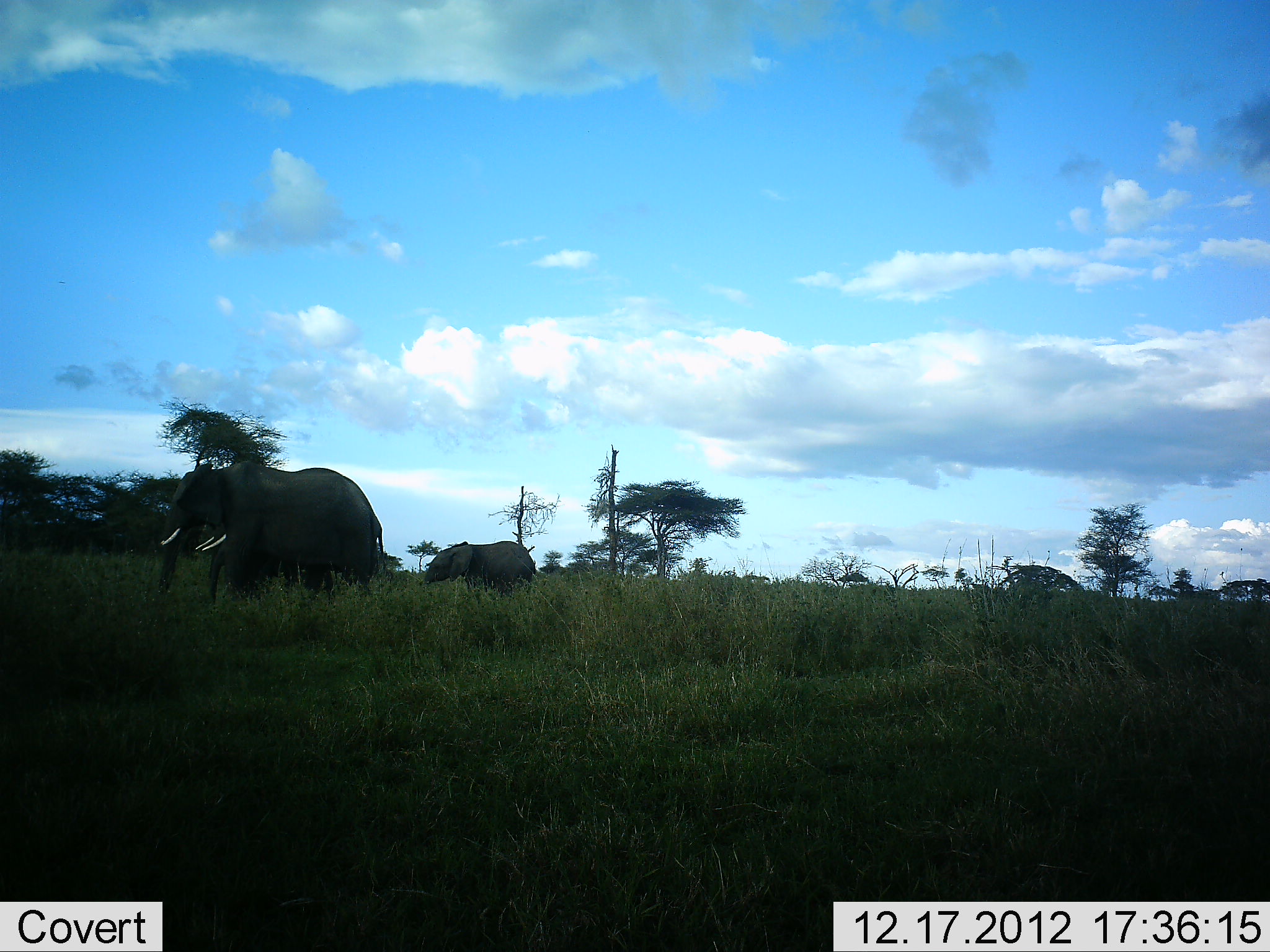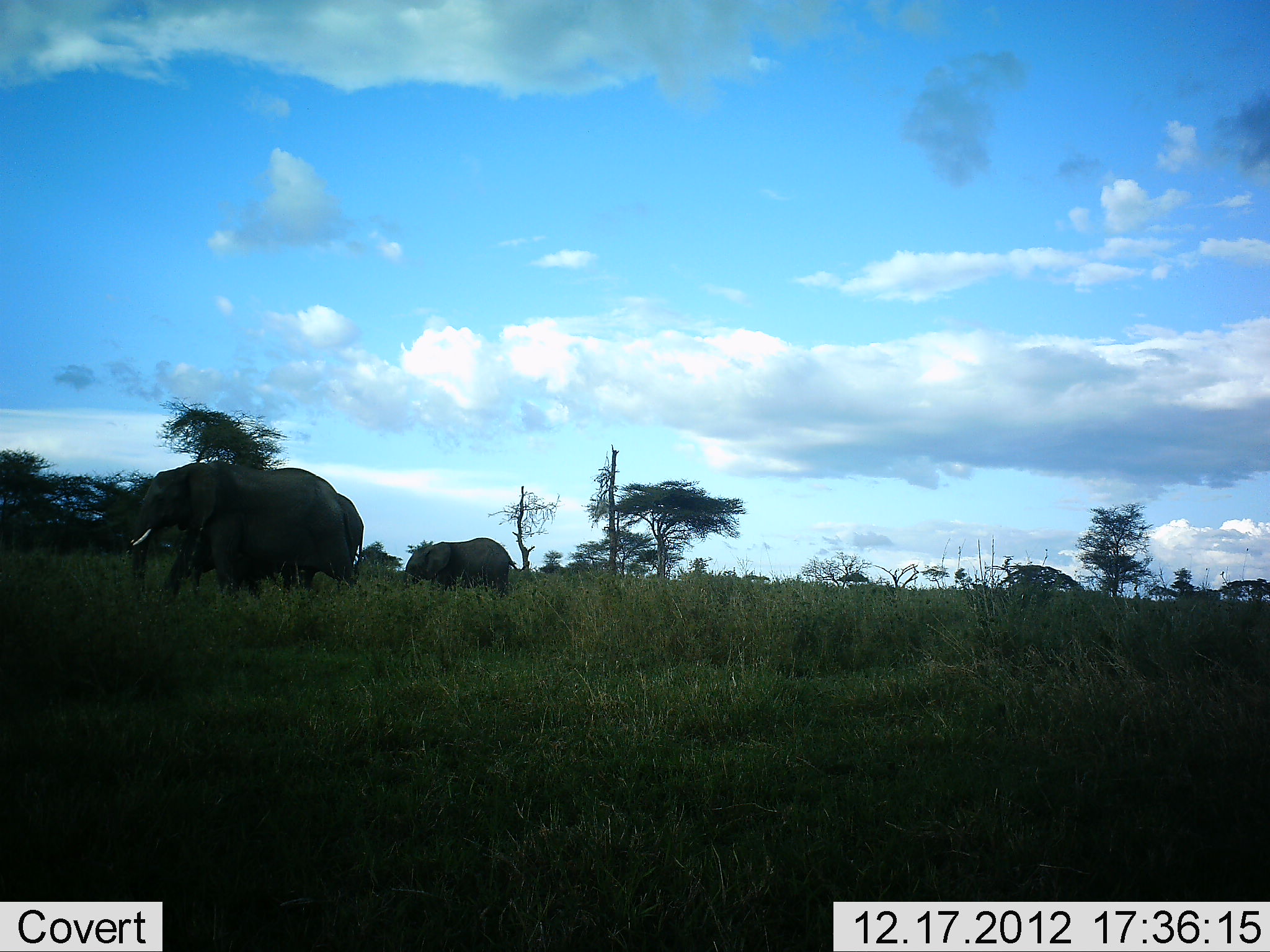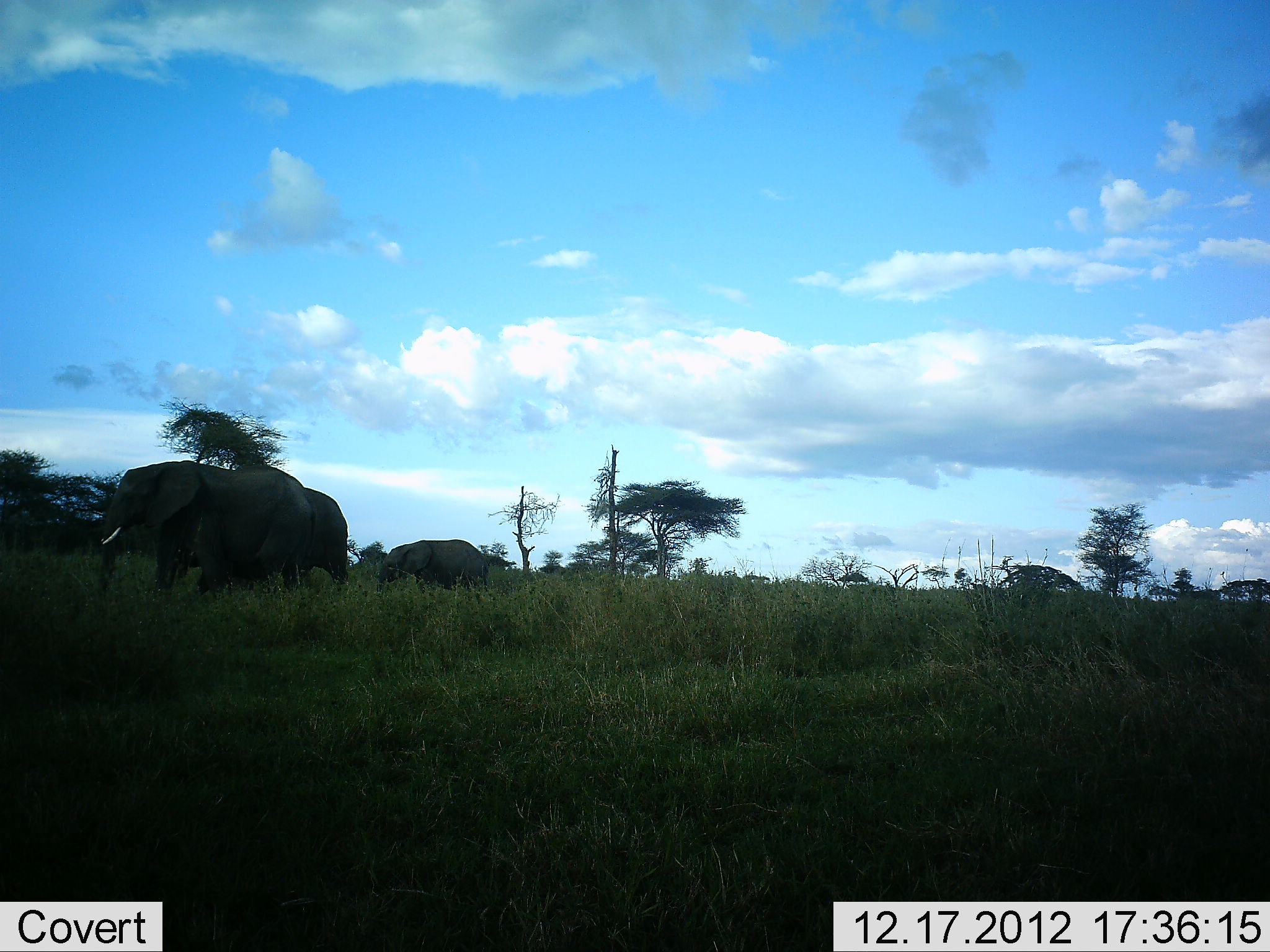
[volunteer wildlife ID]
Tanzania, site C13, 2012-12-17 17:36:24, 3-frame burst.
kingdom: Animalia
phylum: Chordata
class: Mammalia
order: Proboscidea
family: Elephantidae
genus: Loxodonta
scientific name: Loxodonta africana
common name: african bush elephant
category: elephant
Elephant (african bush elephant) (Loxodonta africana), count 3. Behavior (volunteer vote fractions): standing 0%, resting 0%, moving 100%, interacting 0%. Young present (vote fraction): 71%. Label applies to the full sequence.